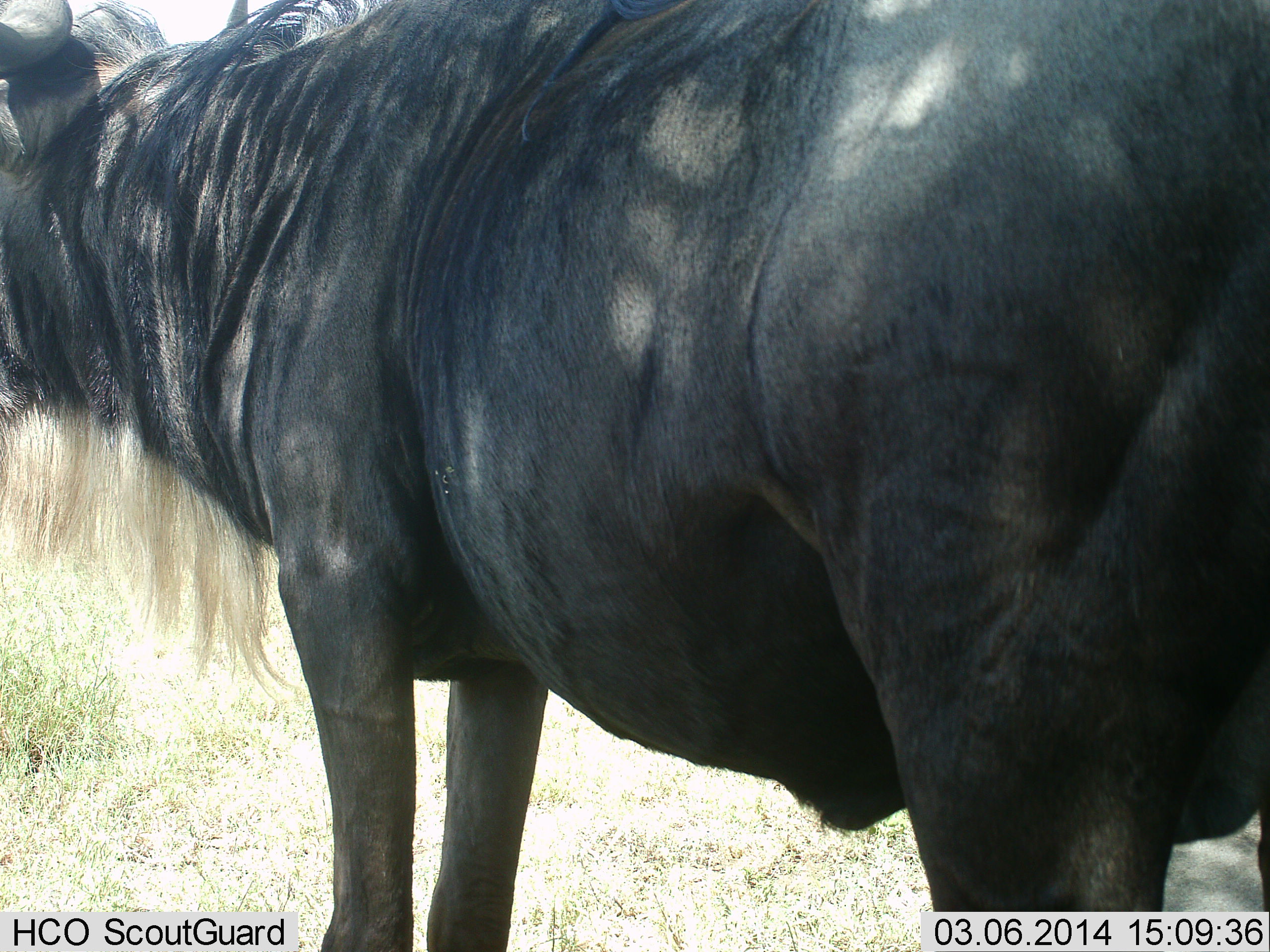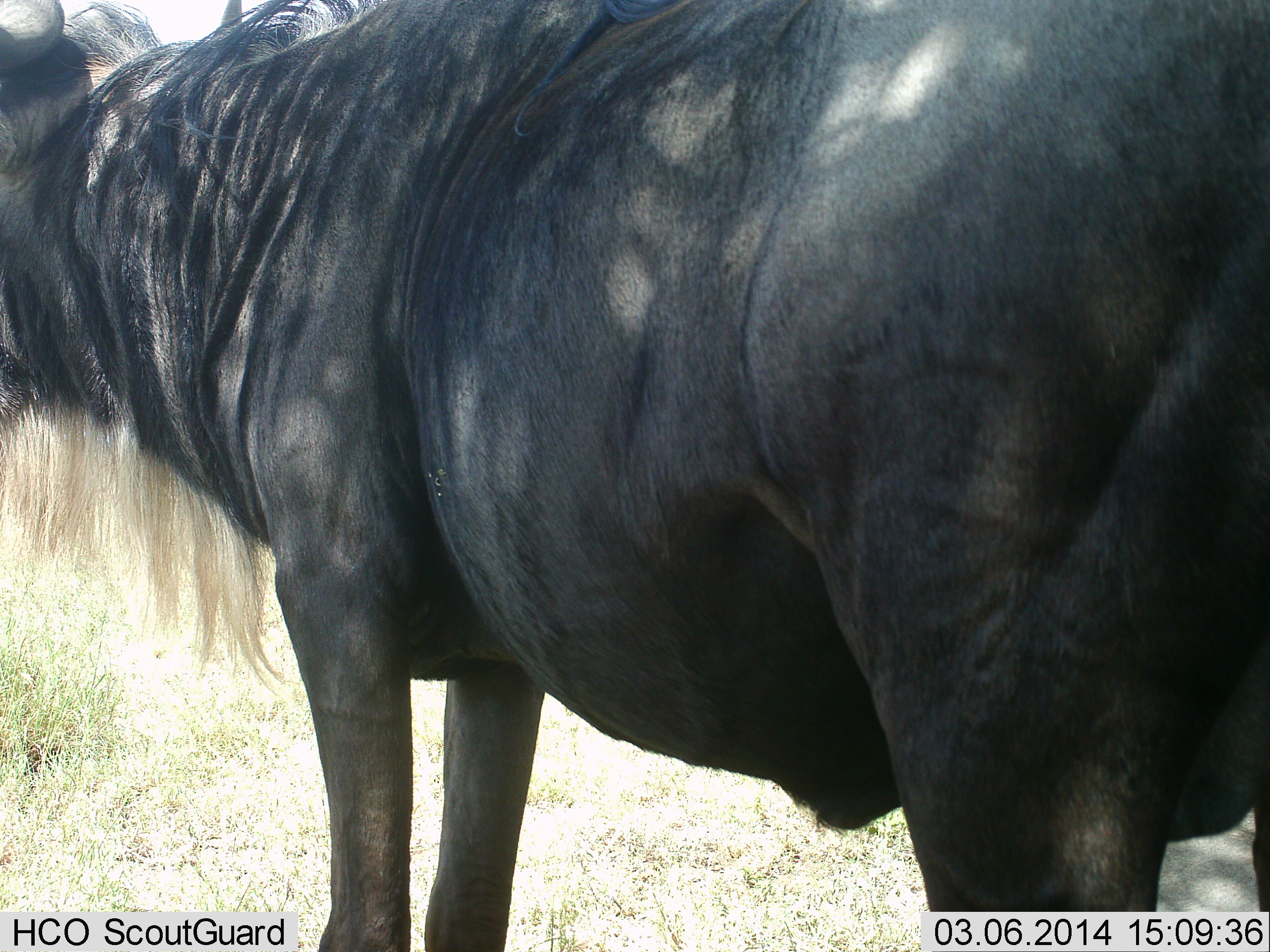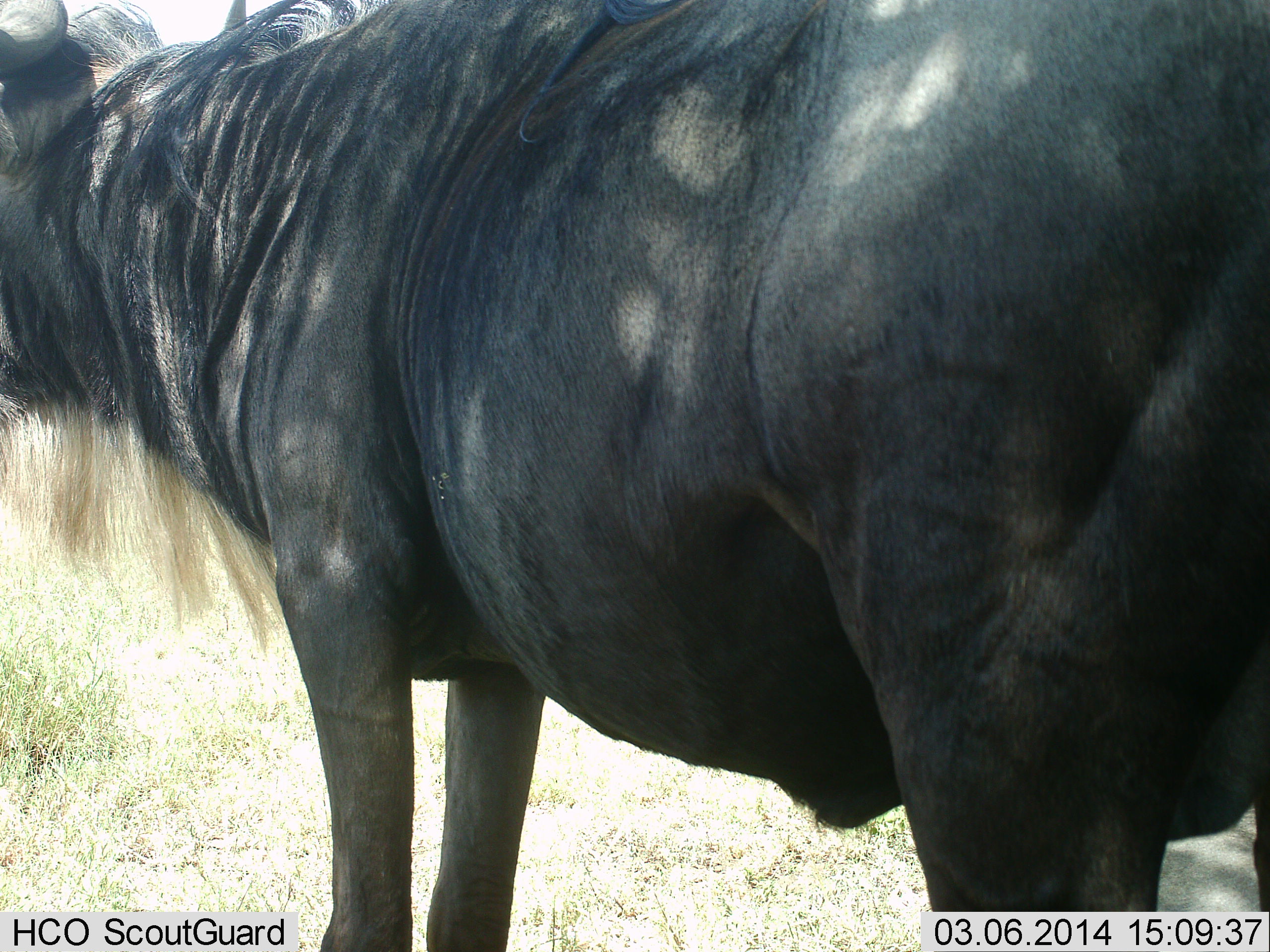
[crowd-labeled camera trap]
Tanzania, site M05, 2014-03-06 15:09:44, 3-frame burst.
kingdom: Animalia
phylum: Chordata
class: Mammalia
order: Artiodactyla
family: Bovidae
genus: Connochaetes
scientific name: Connochaetes taurinus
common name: blue wildebeest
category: wildebeest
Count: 1.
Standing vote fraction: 100%.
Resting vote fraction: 0%.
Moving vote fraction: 0%.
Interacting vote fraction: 0%.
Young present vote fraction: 0%.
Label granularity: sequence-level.